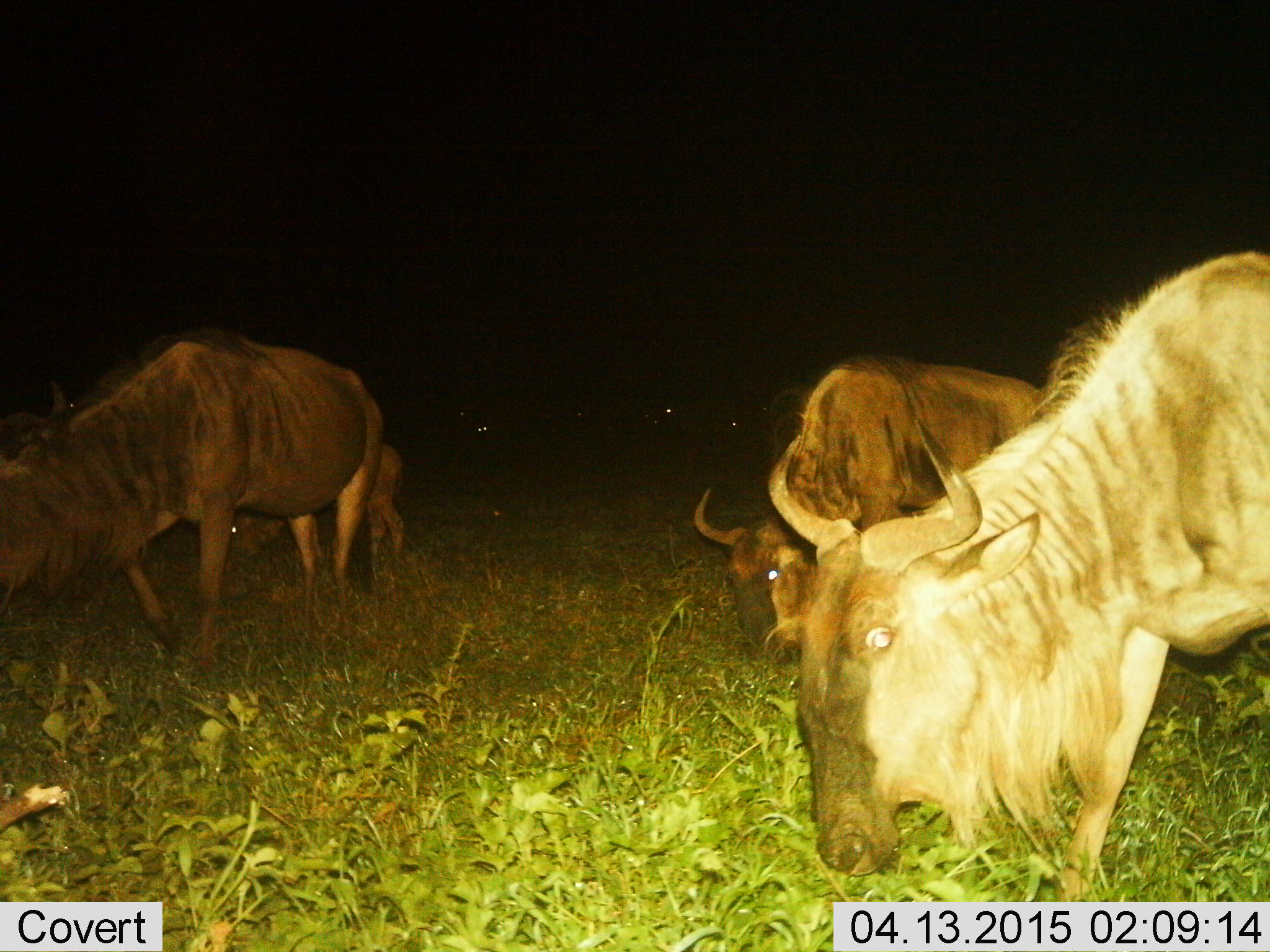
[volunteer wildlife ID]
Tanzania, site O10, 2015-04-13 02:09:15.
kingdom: Animalia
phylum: Chordata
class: Mammalia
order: Artiodactyla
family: Bovidae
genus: Connochaetes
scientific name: Connochaetes taurinus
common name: blue wildebeest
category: wildebeest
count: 3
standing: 30%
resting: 0%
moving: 20%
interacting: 0%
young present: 10%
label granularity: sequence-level